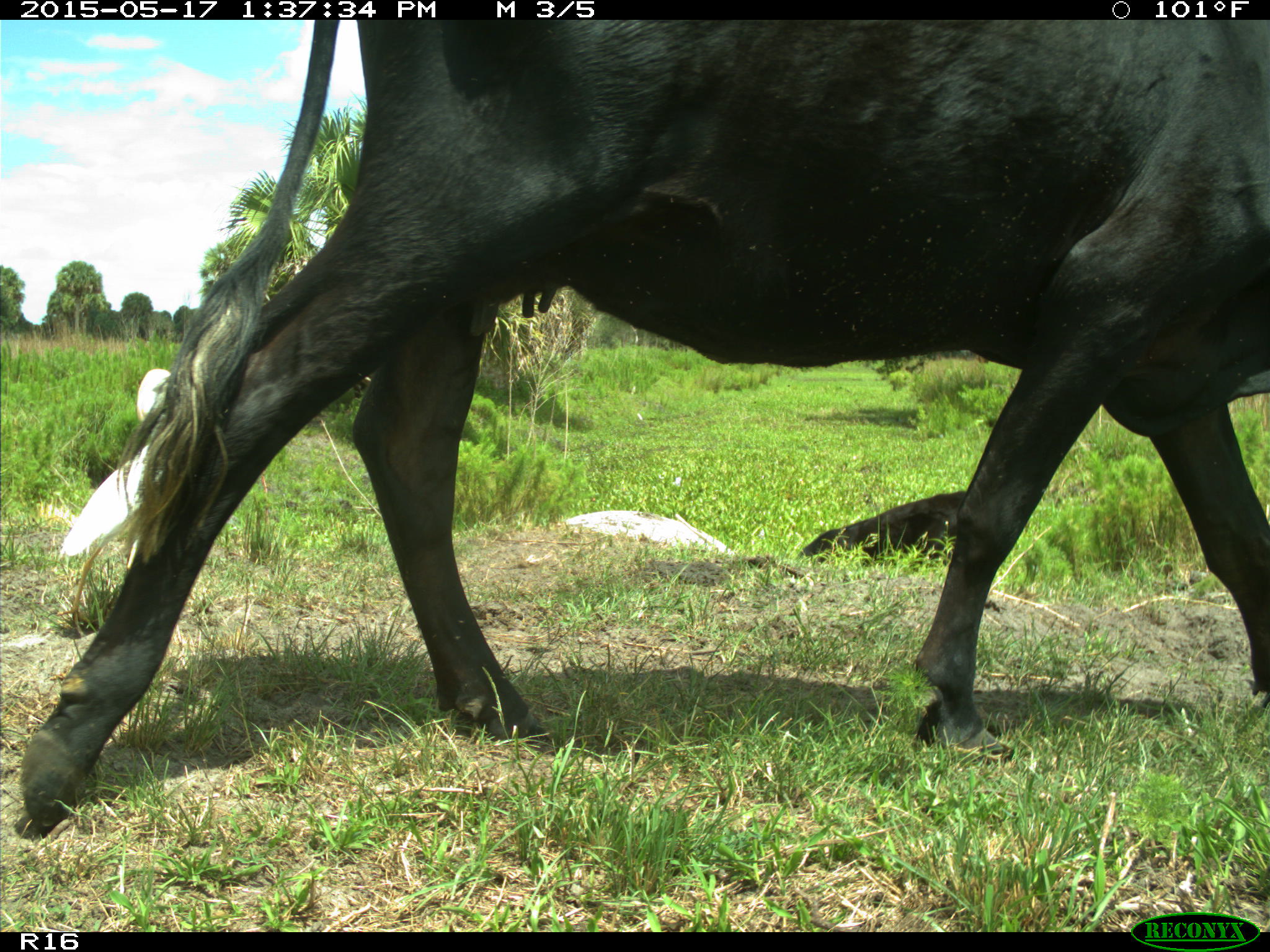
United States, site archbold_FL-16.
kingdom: Animalia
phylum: Chordata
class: Mammalia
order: Artiodactyla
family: Bovidae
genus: Bos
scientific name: Bos taurus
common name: domestic cow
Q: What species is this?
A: Bos taurus (domestic cow).